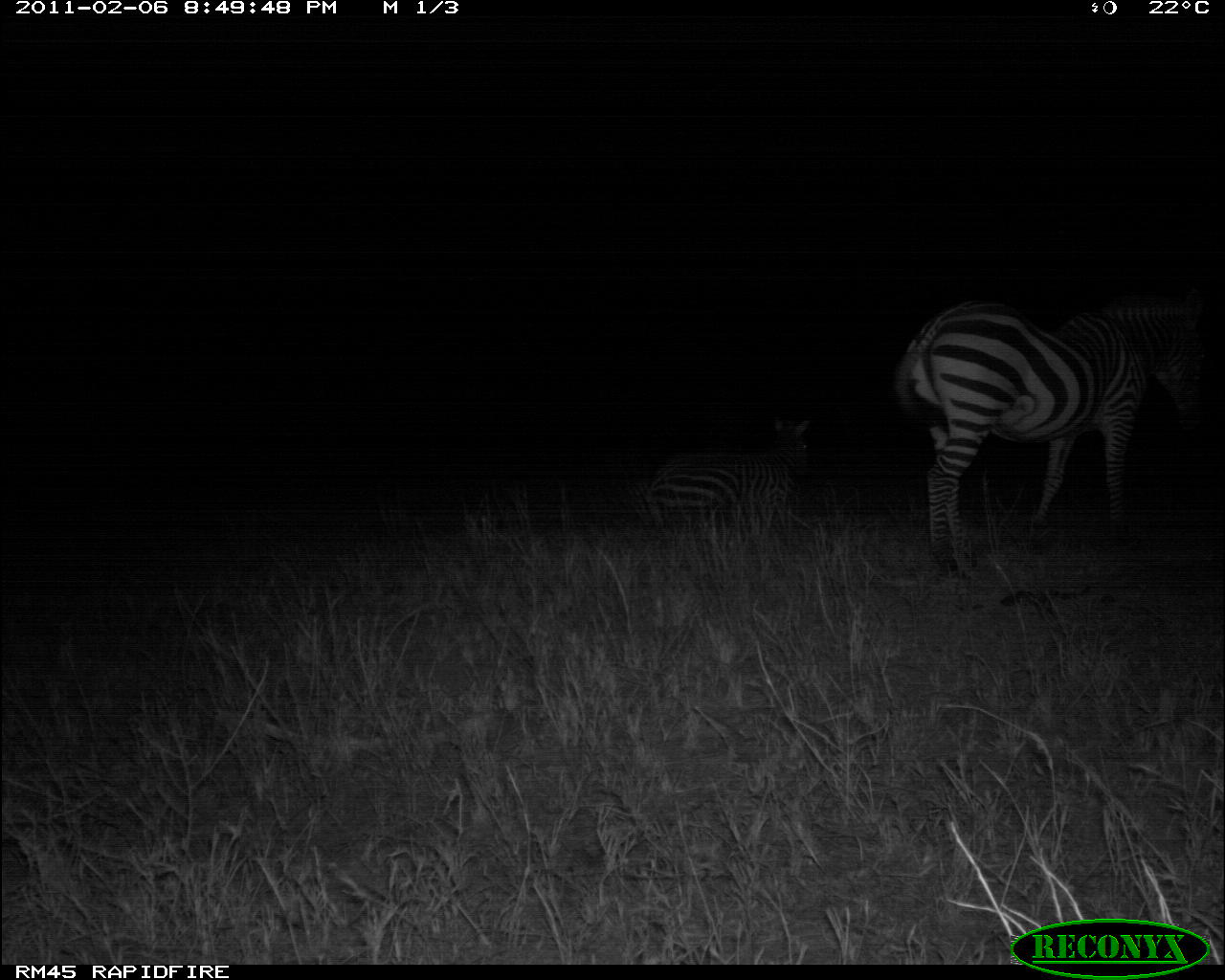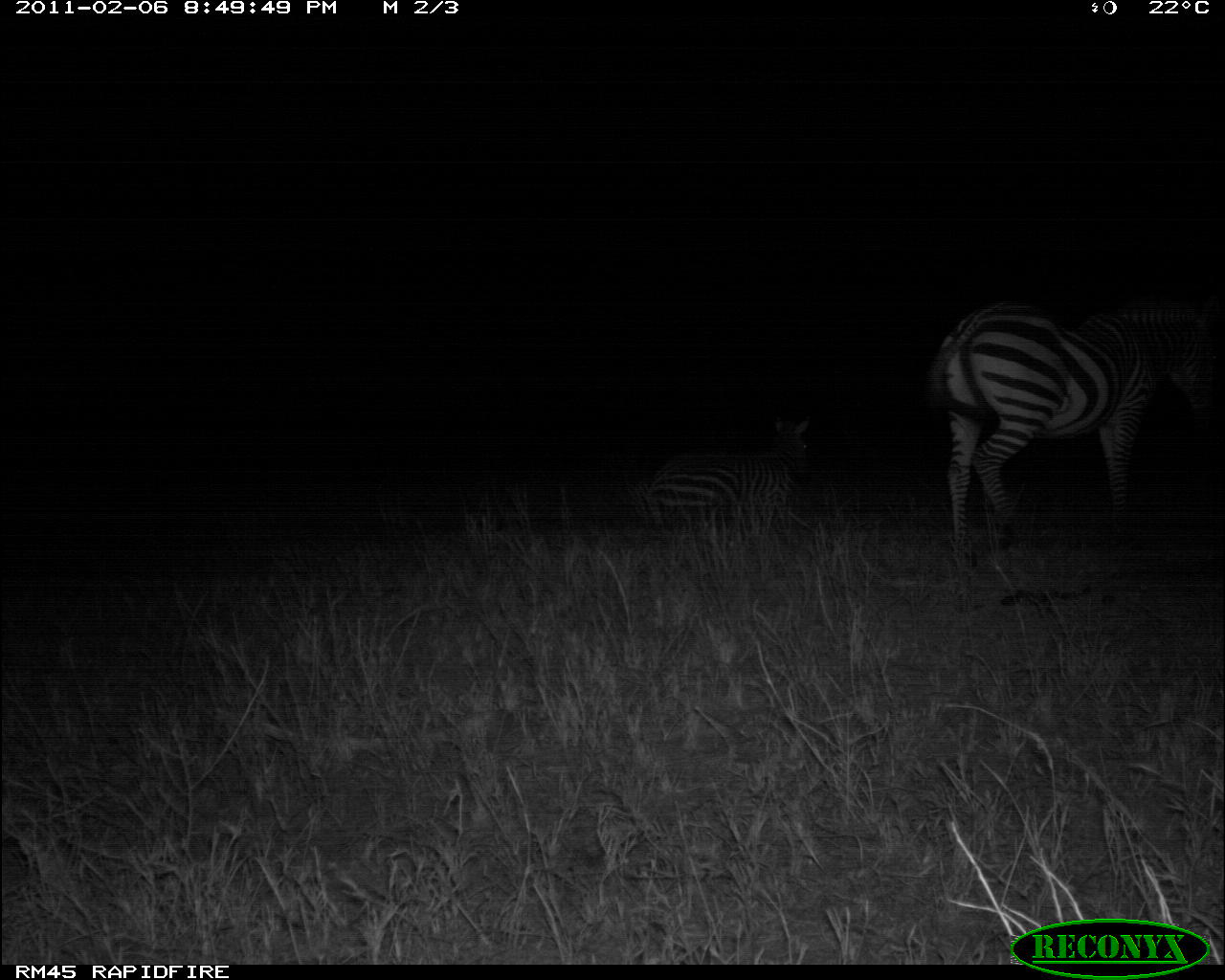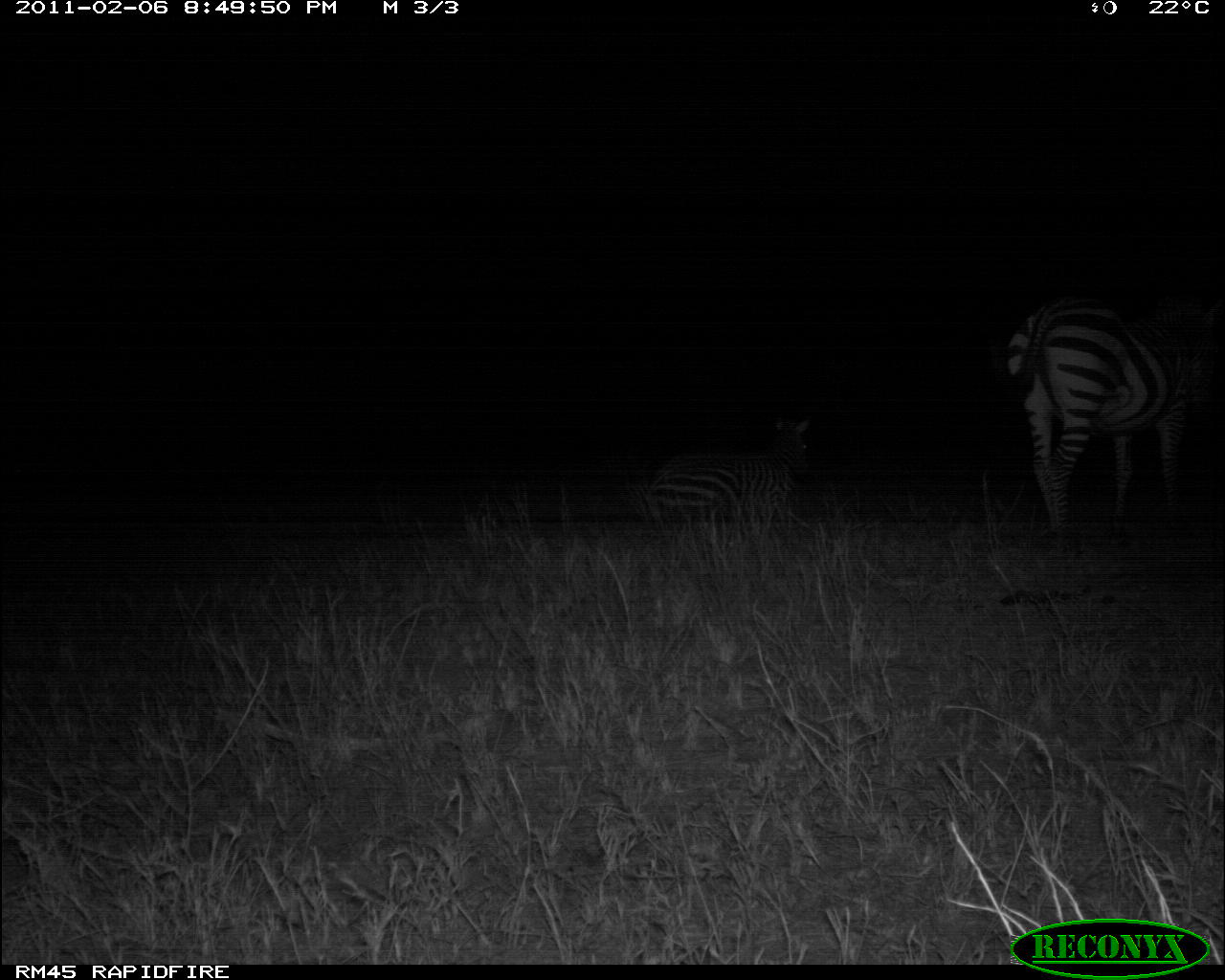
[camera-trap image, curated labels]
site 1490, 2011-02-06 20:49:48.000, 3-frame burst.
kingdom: Animalia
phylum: Chordata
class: Mammalia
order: Perissodactyla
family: Equidae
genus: Equus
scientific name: Equus quagga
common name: plains zebra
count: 2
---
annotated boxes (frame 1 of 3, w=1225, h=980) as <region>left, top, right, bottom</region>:
equus quagga: <region>891, 289, 1206, 572</region>; <region>644, 416, 810, 531</region>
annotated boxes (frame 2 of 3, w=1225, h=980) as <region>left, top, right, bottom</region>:
equus quagga: <region>891, 288, 1219, 567</region>; <region>644, 416, 809, 524</region>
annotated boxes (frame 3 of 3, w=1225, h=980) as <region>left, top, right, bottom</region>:
equus quagga: <region>995, 293, 1218, 538</region>; <region>644, 416, 810, 524</region>